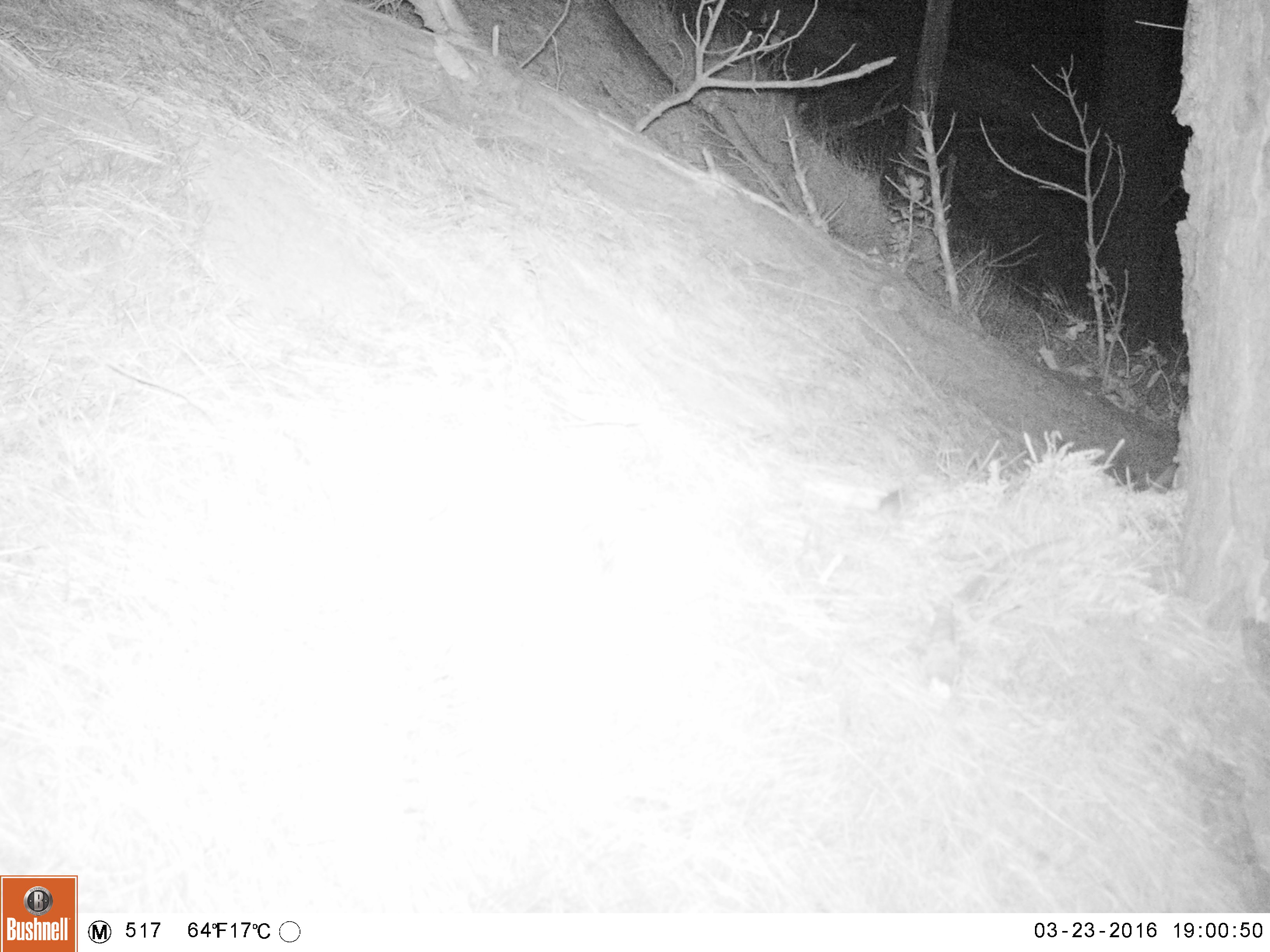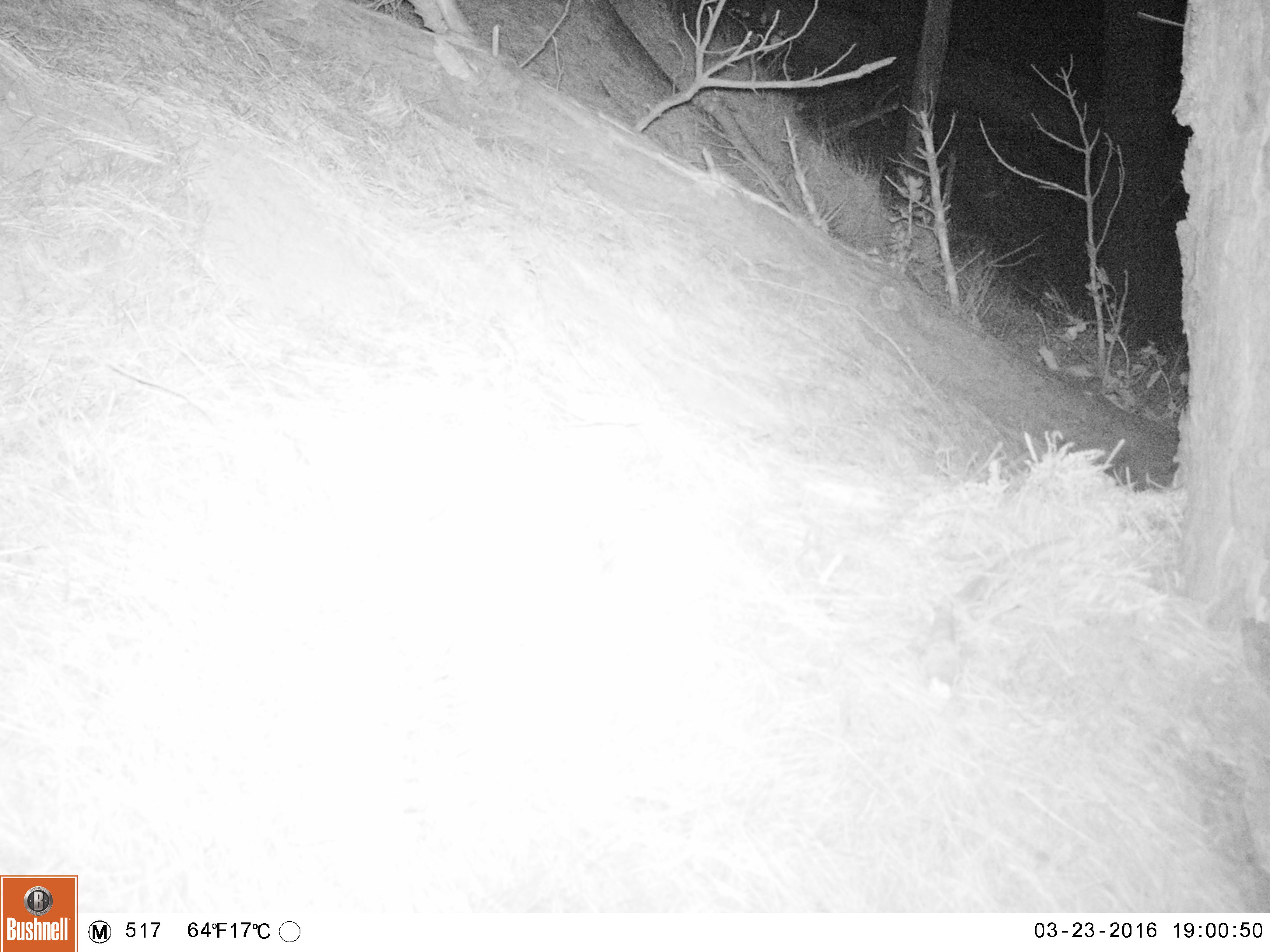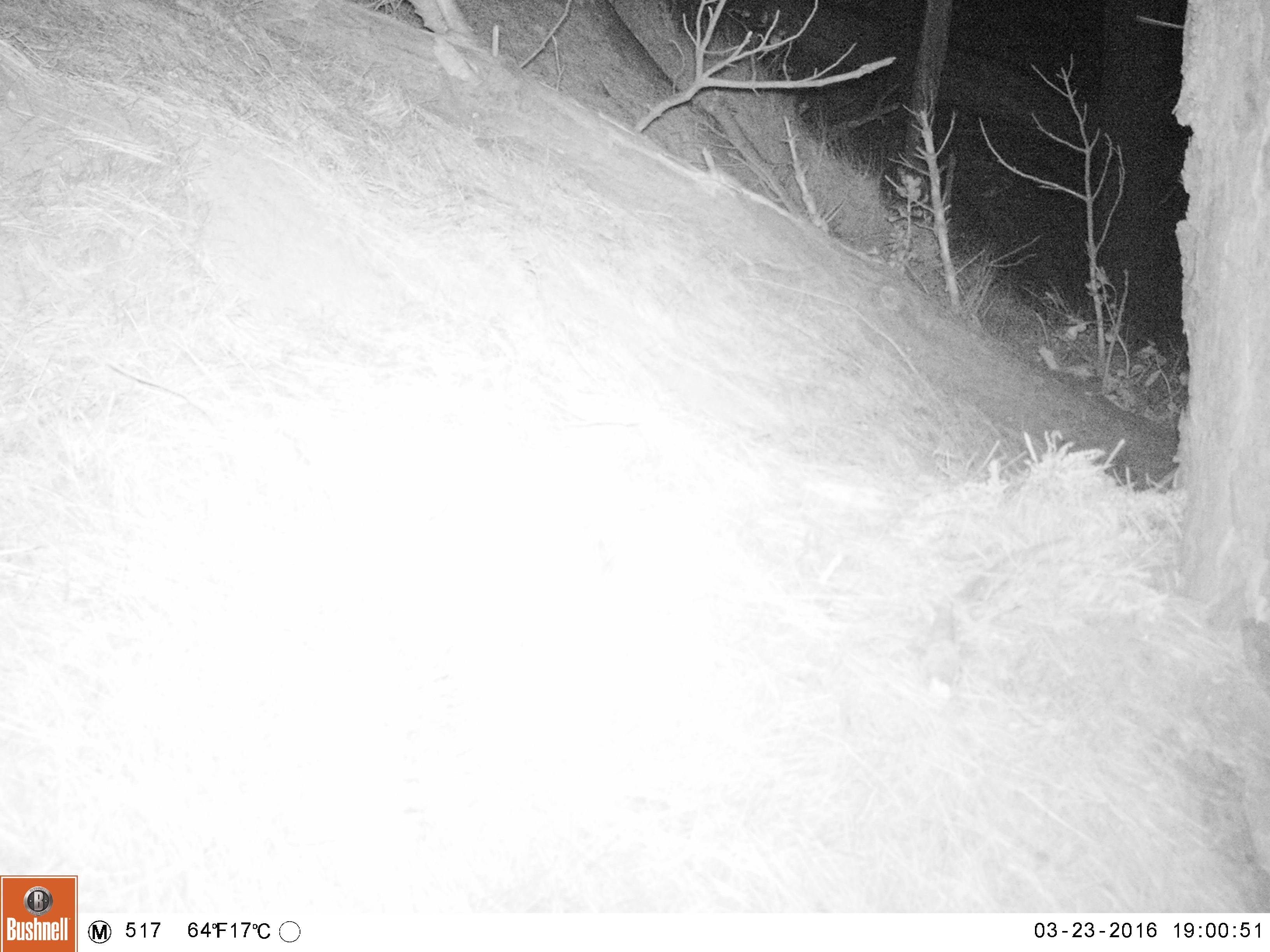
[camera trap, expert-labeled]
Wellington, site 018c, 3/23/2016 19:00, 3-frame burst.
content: unidentified animal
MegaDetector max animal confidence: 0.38